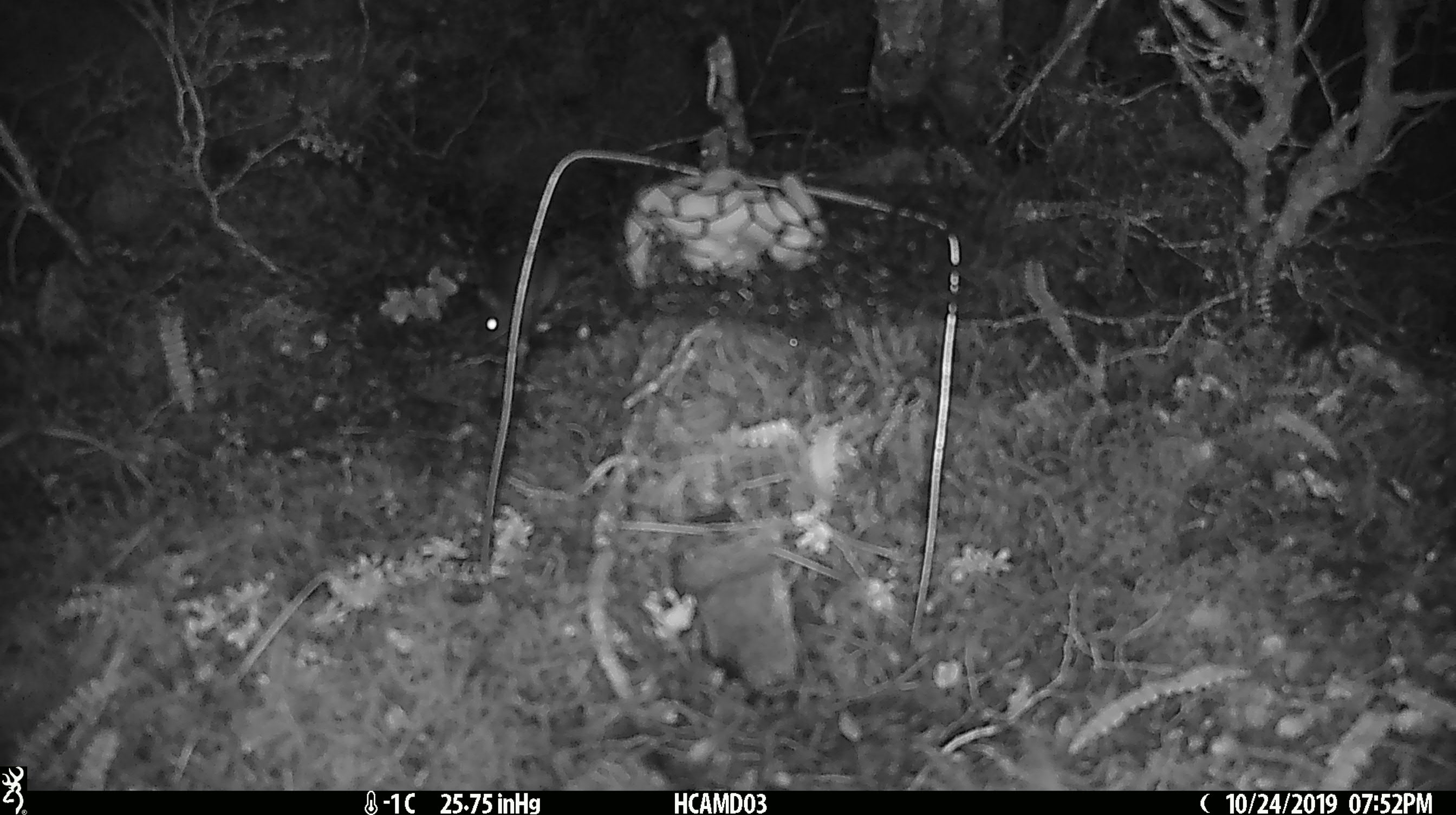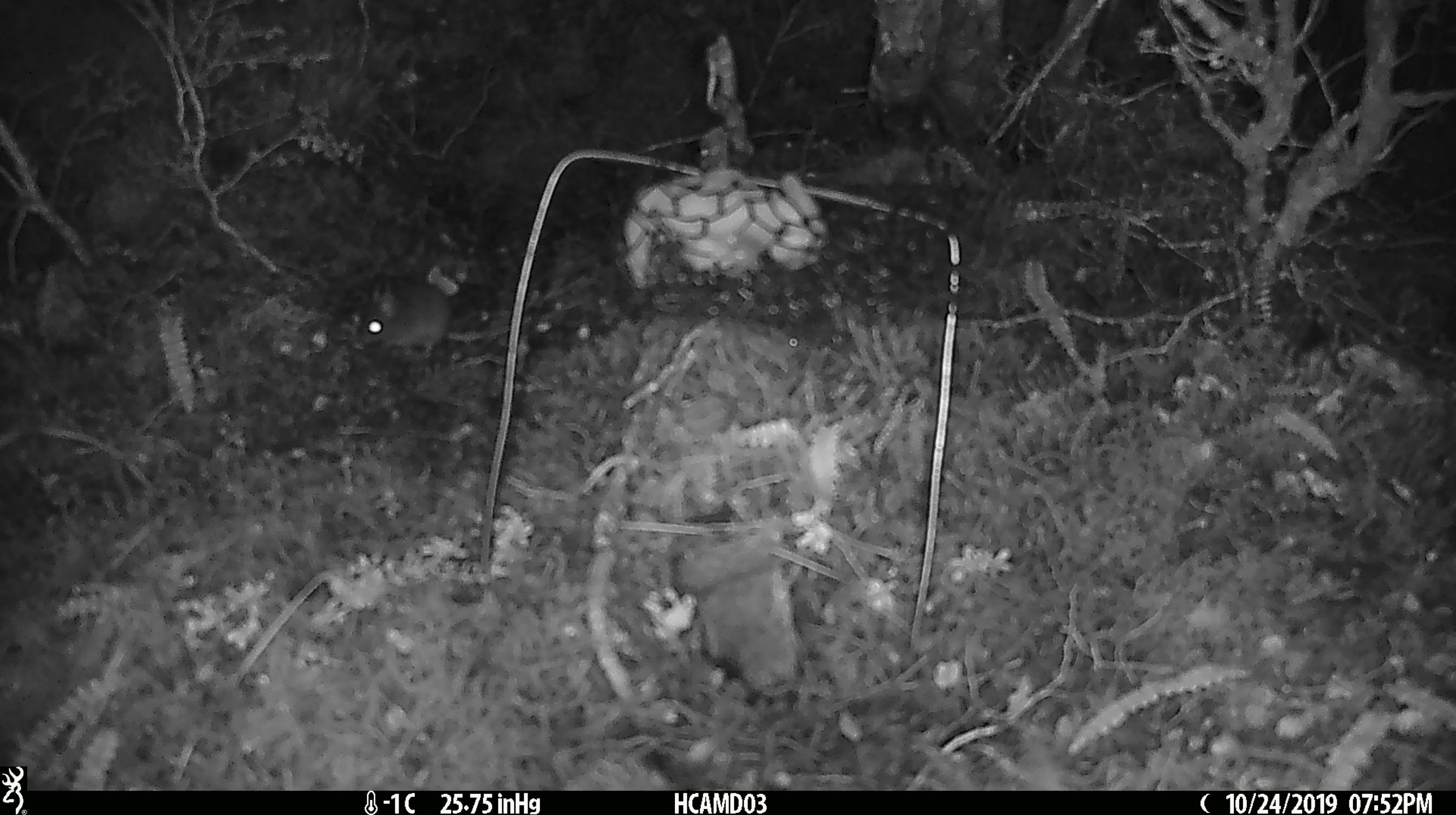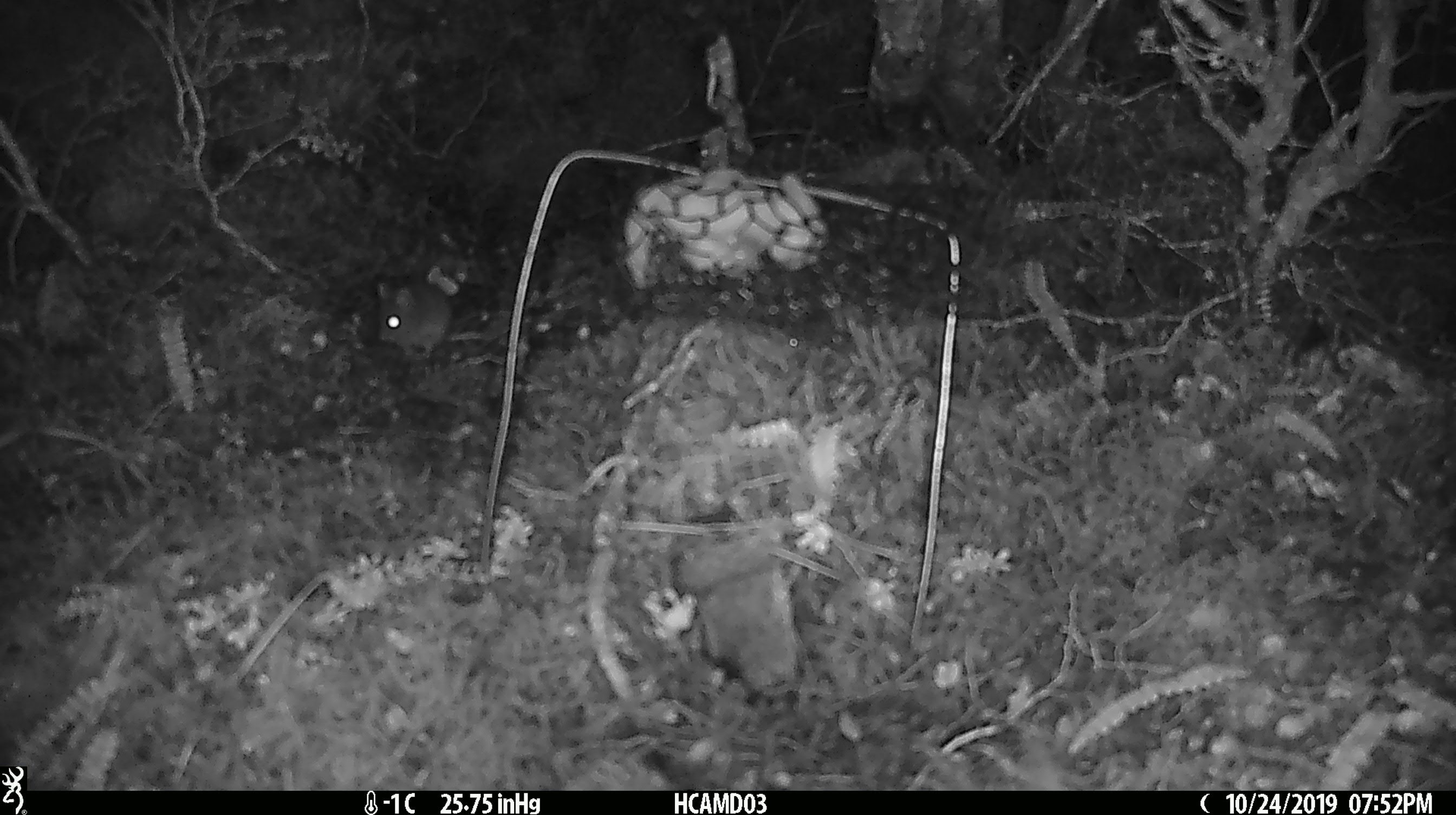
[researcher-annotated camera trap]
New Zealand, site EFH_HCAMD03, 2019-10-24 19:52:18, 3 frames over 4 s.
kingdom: Animalia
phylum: Chordata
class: Mammalia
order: Rodentia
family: Muridae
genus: Mus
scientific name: Mus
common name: mouse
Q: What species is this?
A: Mouse (Mus).